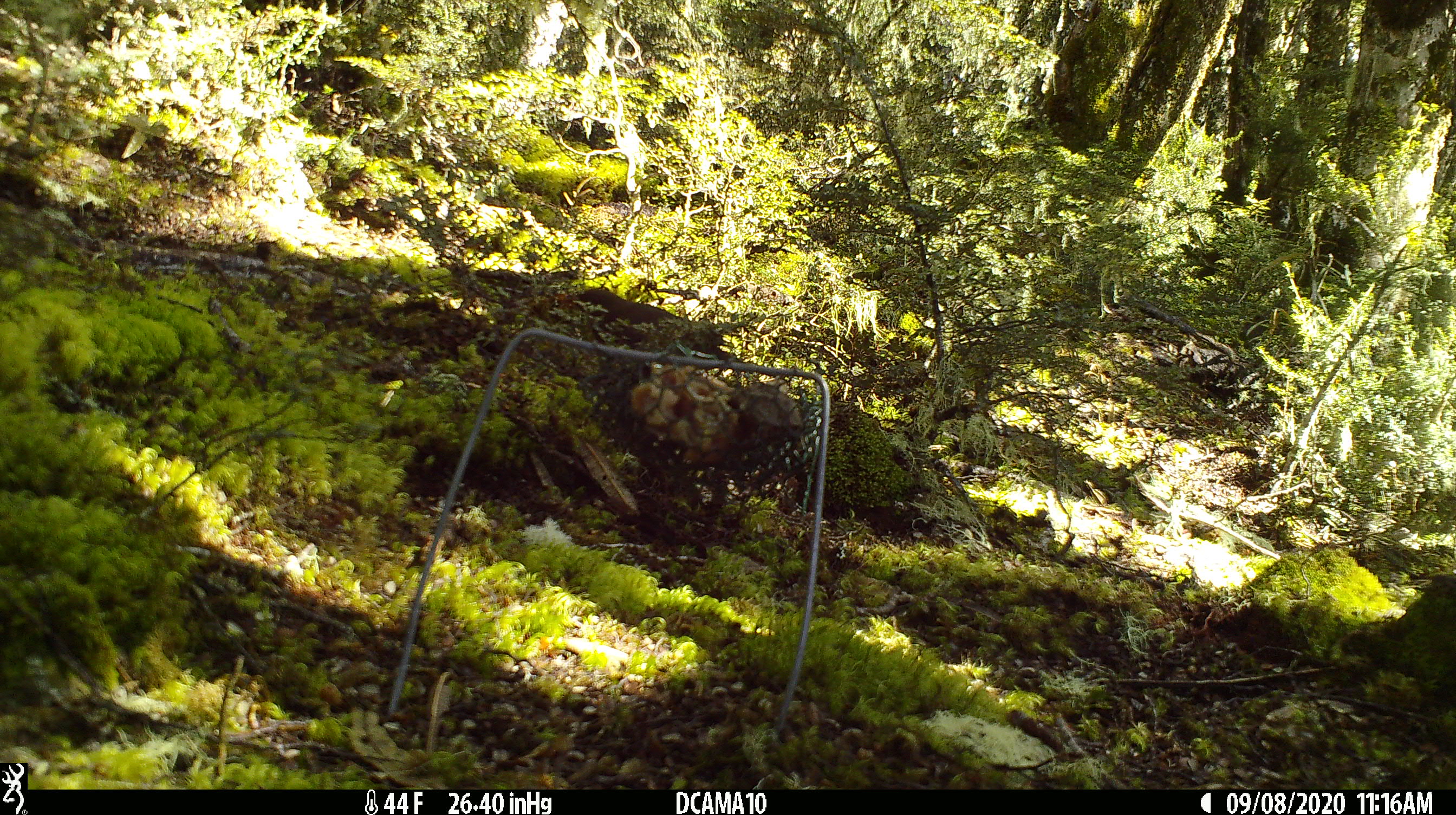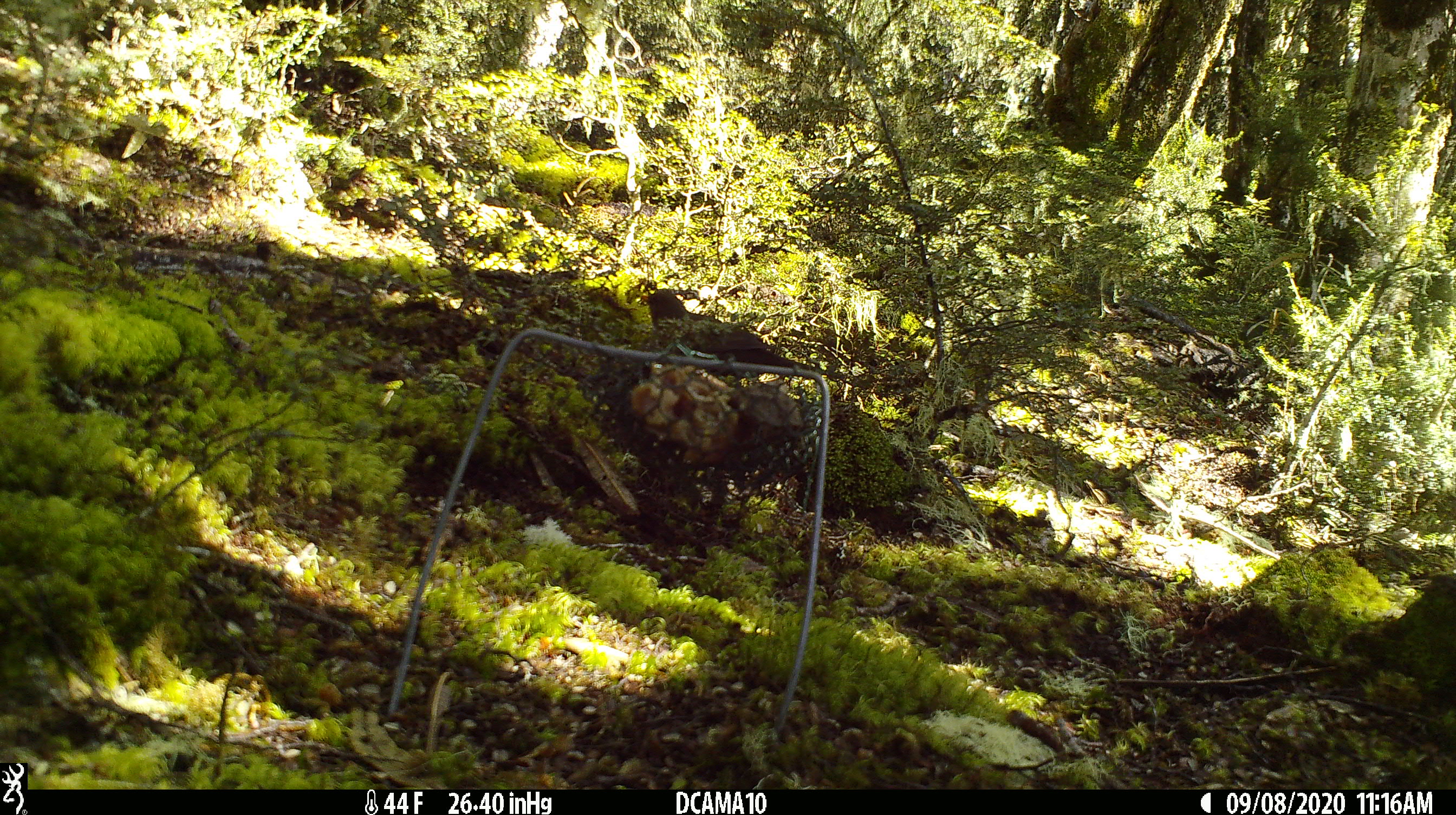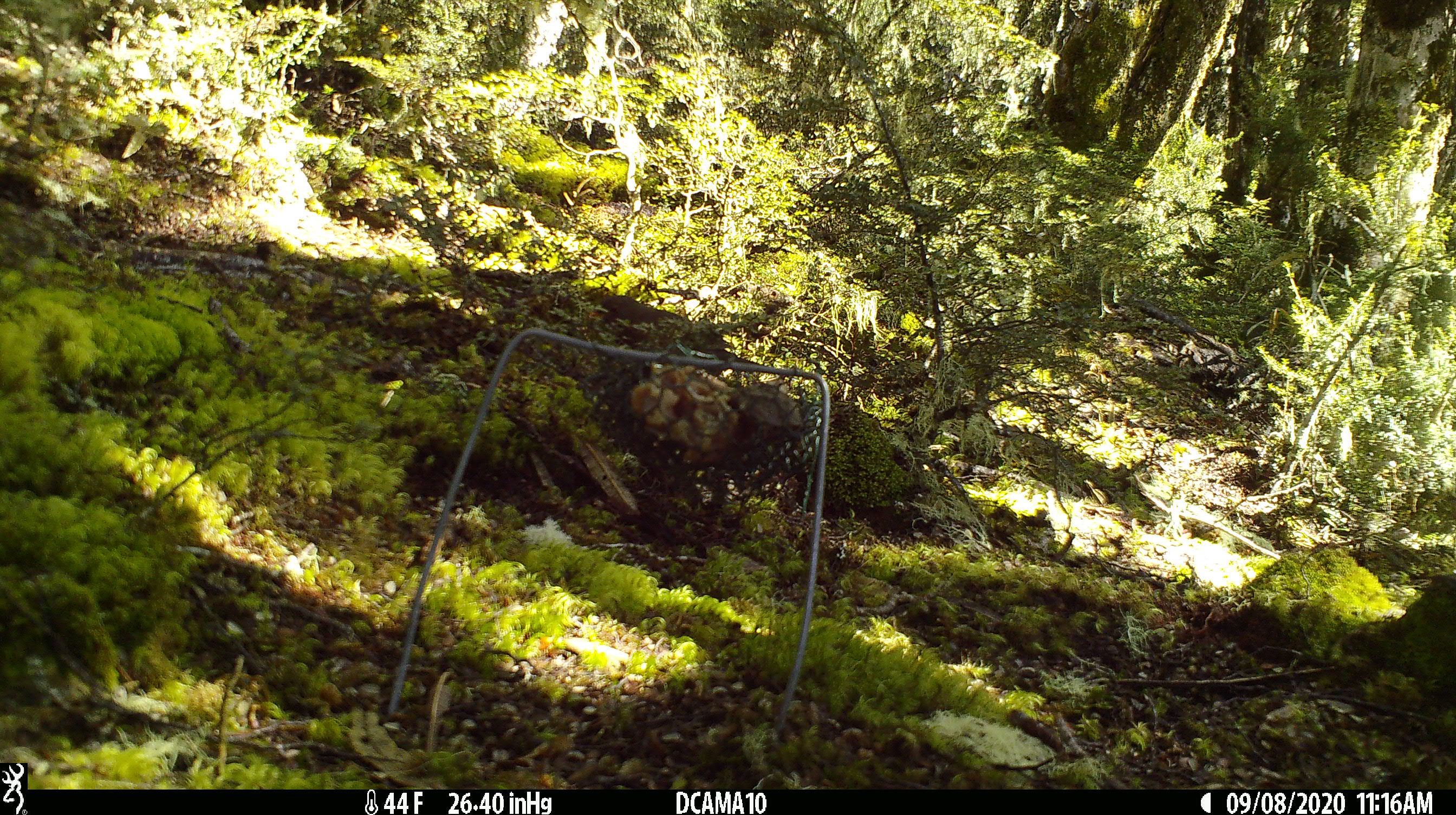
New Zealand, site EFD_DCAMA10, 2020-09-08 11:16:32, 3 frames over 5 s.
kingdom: Animalia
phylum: Chordata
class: Aves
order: Passeriformes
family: Turdidae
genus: Turdus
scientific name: Turdus merula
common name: eurasian blackbird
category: blackbird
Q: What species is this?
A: Blackbird (eurasian blackbird) (Turdus merula).